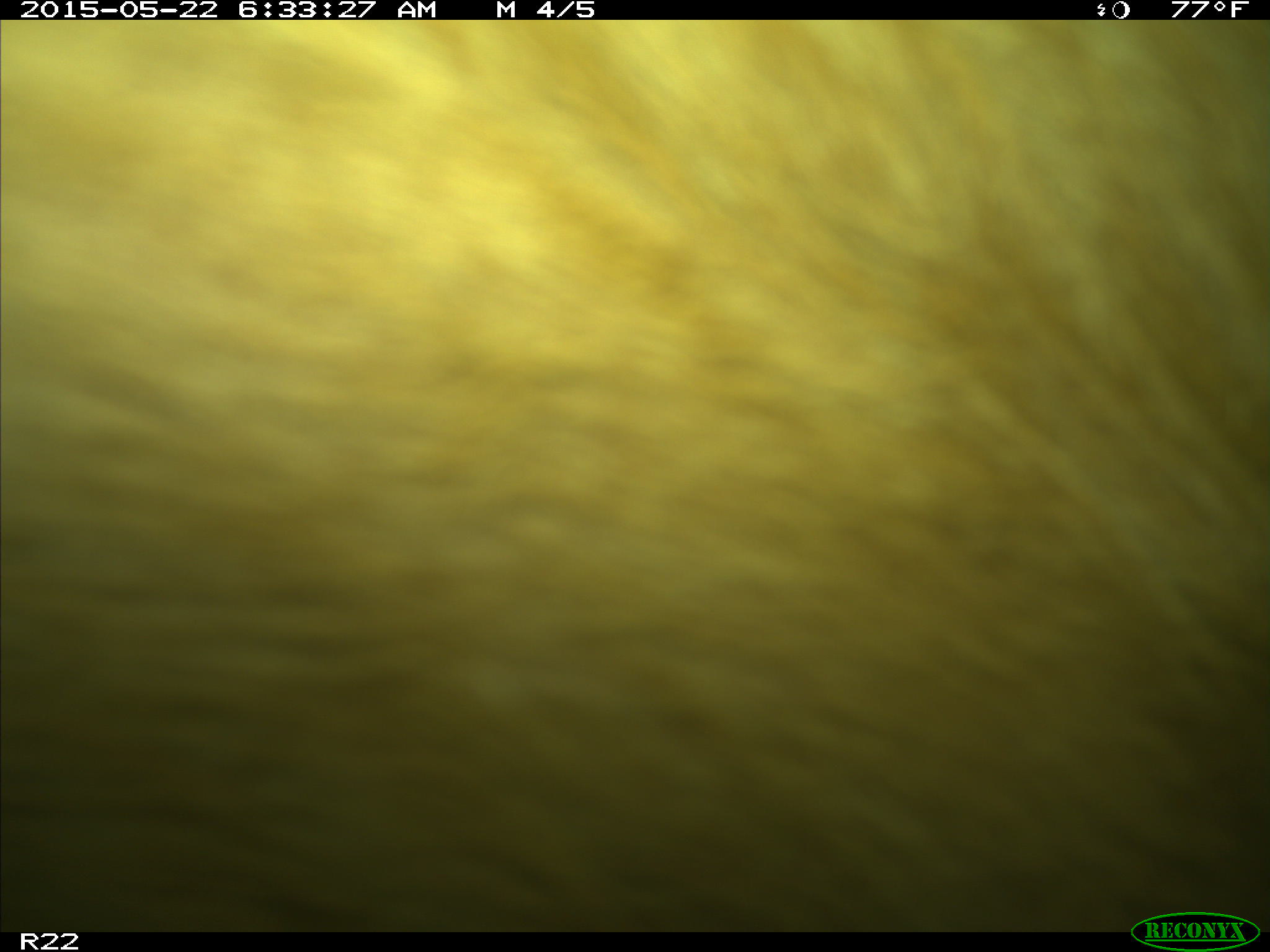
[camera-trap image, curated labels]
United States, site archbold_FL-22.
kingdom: Animalia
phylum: Chordata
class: Mammalia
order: Artiodactyla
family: Bovidae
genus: Bos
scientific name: Bos taurus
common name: domestic cow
Bos taurus (domestic cow).